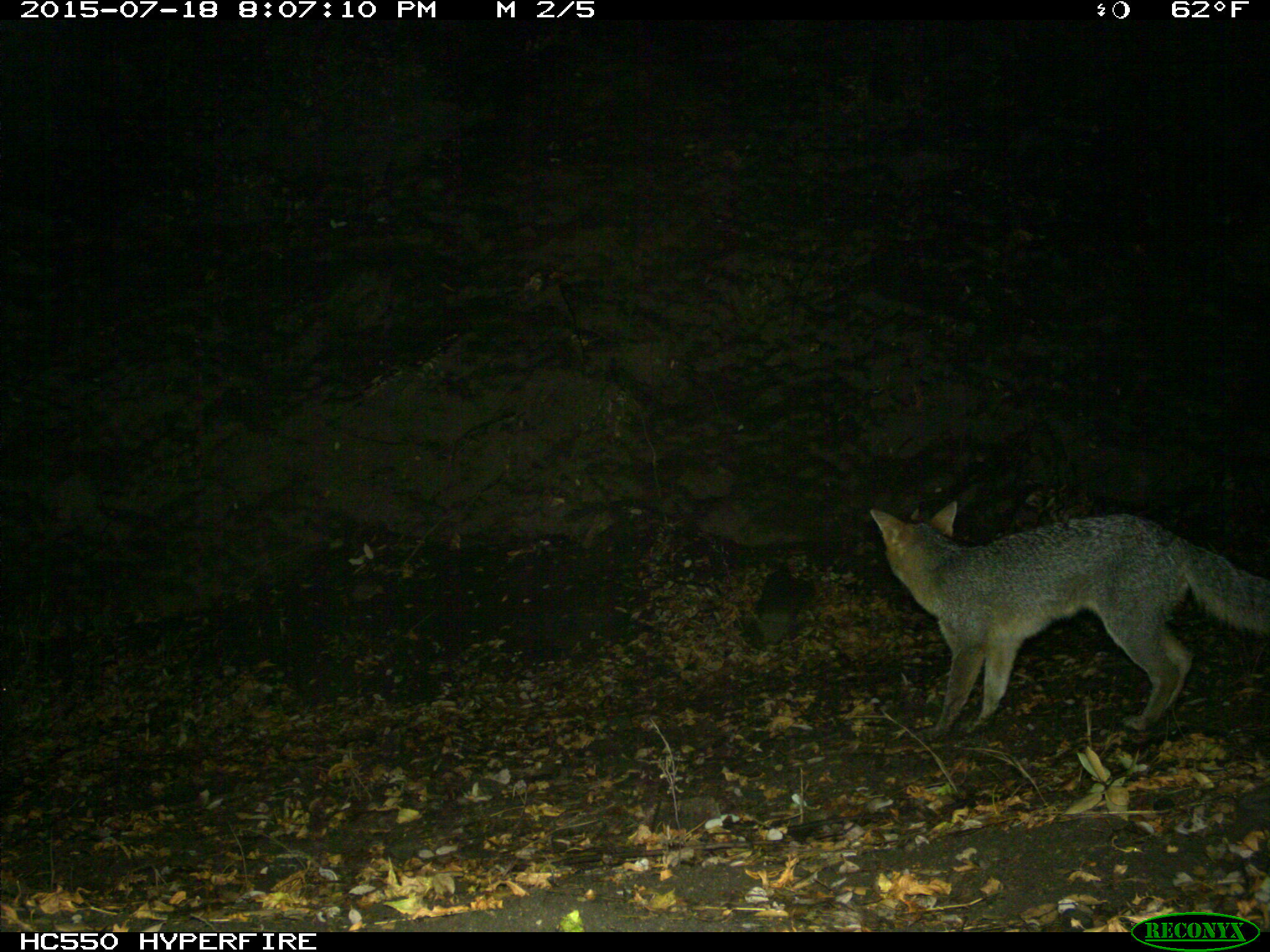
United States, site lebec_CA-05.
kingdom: Animalia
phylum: Chordata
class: Mammalia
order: Carnivora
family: Canidae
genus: Urocyon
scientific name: Urocyon cinereoargenteus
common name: gray fox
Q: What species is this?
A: Urocyon cinereoargenteus (gray fox).